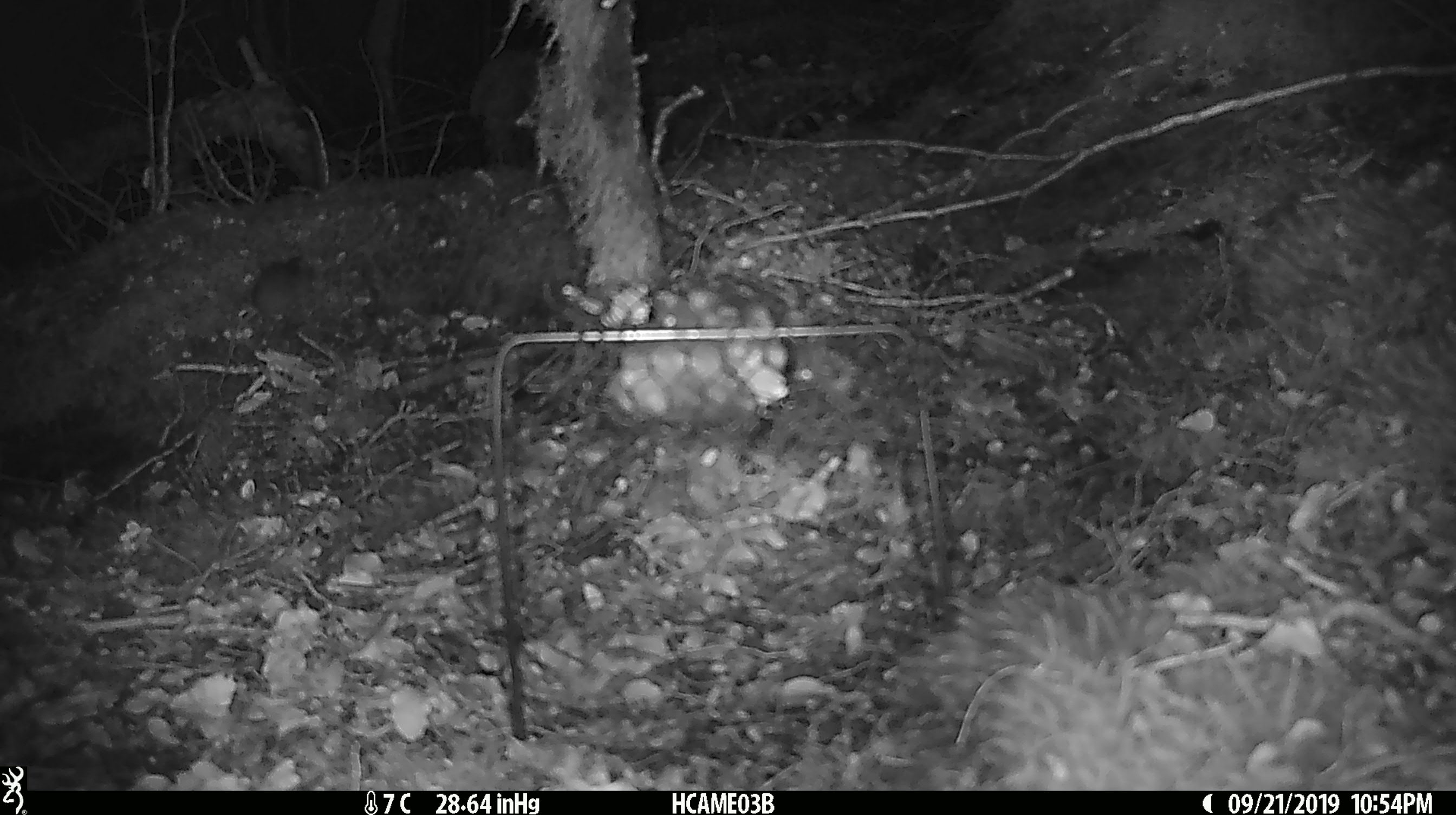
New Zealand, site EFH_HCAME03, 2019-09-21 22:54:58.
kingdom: Animalia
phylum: Chordata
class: Mammalia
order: Rodentia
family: Muridae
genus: Mus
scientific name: Mus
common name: mouse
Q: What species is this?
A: Mouse (Mus).